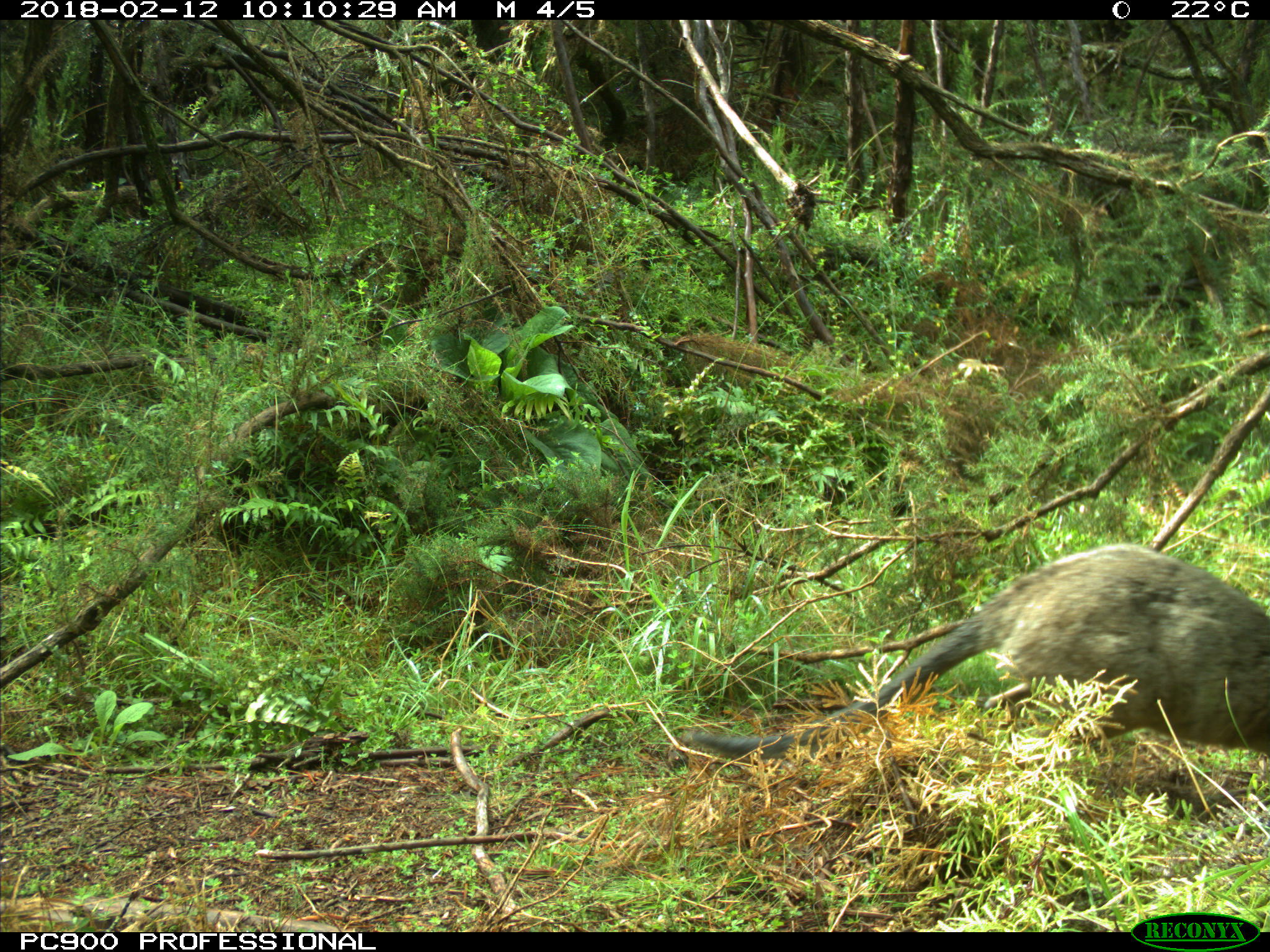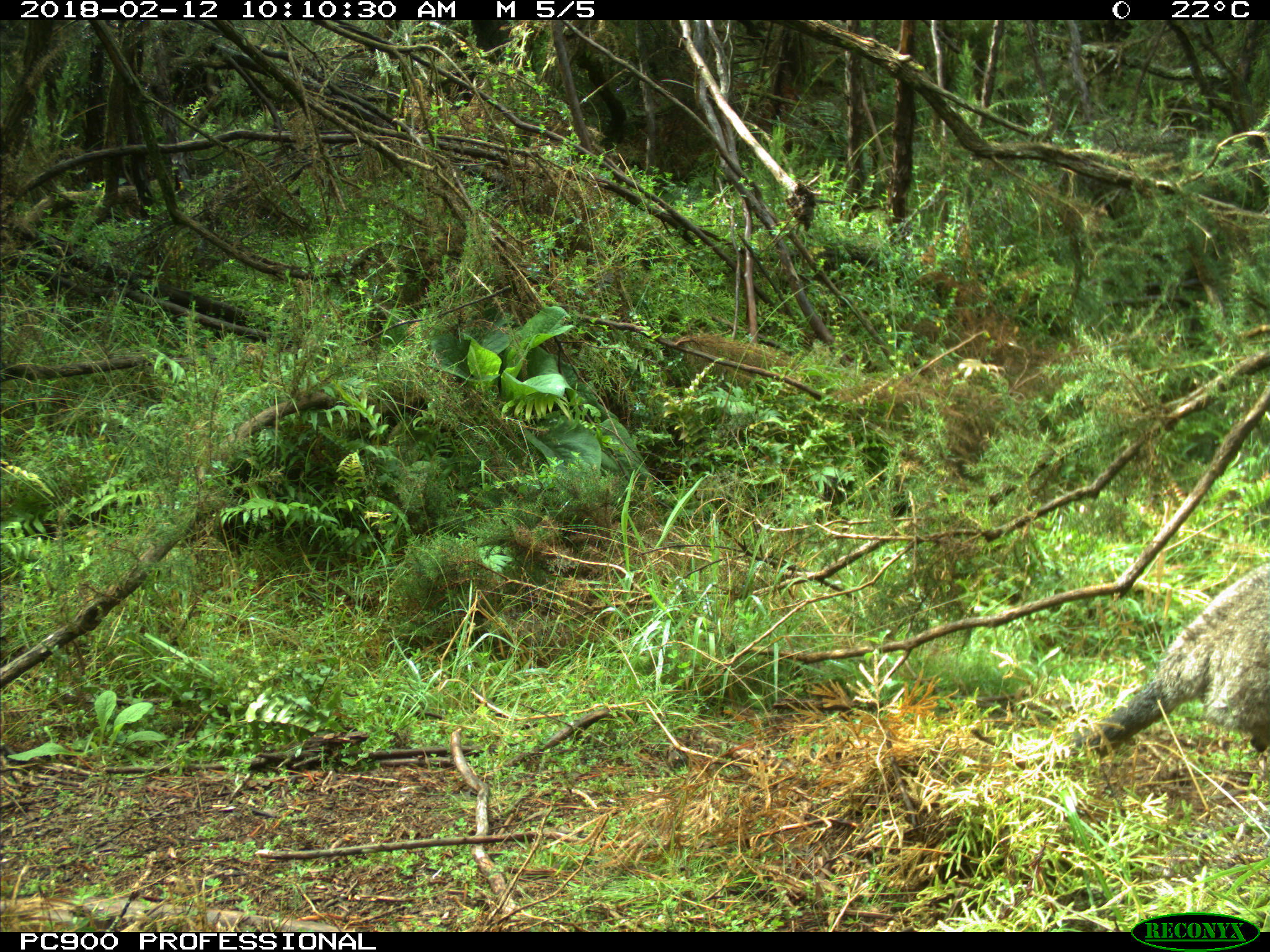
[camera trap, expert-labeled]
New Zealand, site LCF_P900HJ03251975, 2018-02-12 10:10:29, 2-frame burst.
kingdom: Animalia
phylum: Chordata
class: Mammalia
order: Diprotodontia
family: Macropodidae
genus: Notamacropus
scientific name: Notamacropus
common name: wallaby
Wallaby (Notamacropus).